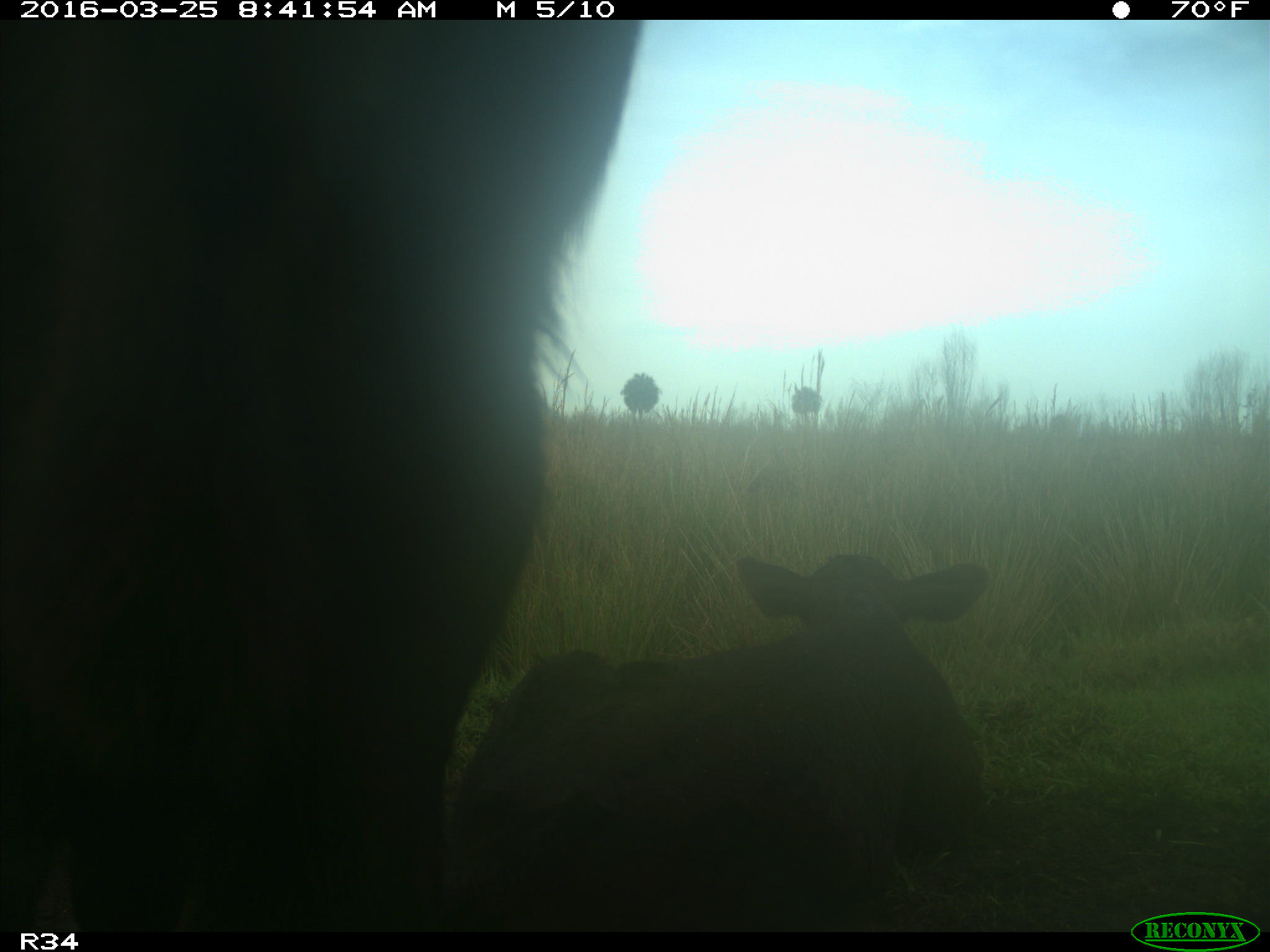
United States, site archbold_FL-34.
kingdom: Animalia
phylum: Chordata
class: Mammalia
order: Artiodactyla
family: Bovidae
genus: Bos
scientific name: Bos taurus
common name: domestic cow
Bos taurus (domestic cow).